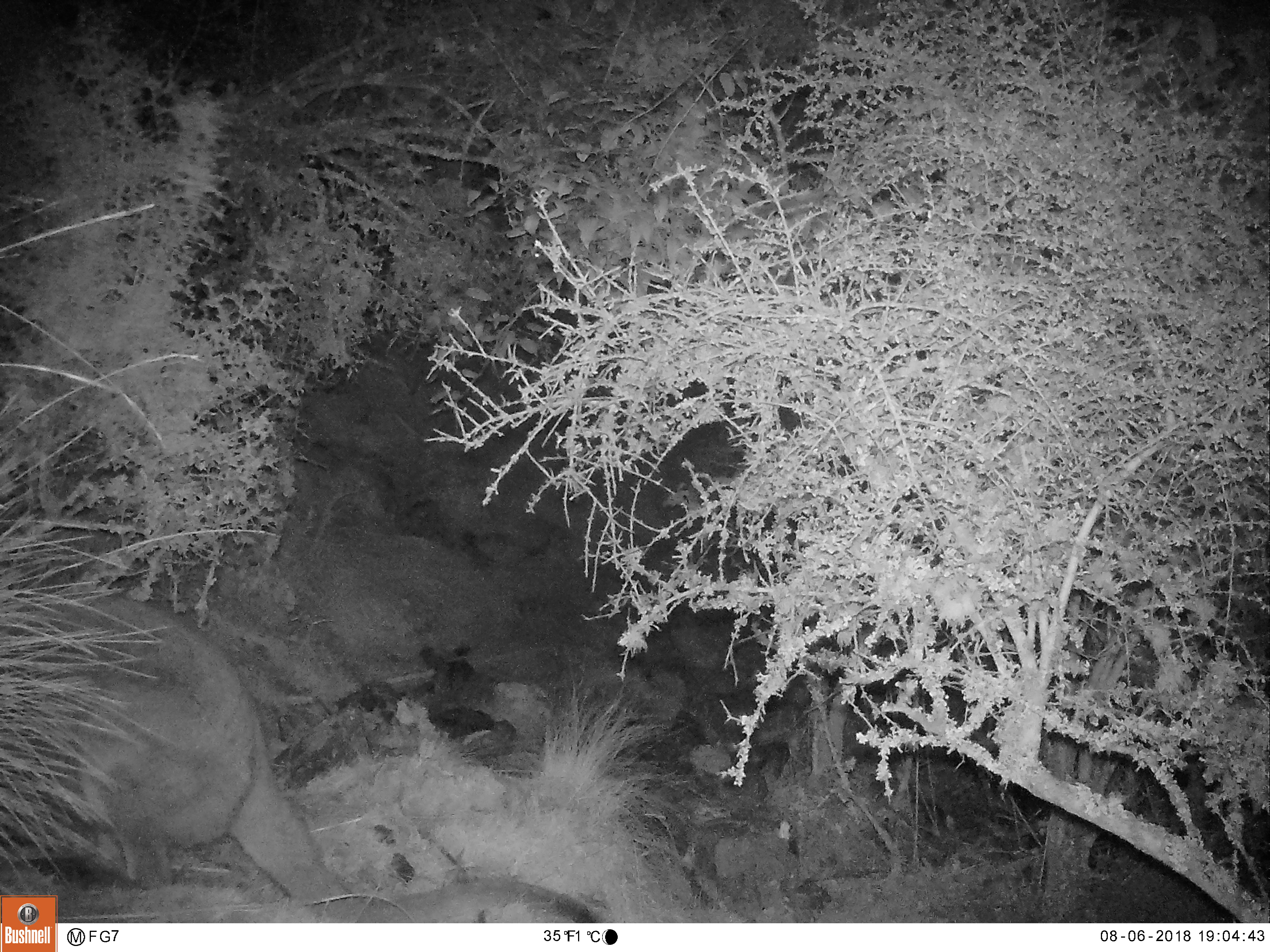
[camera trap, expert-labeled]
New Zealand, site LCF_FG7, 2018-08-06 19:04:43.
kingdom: Animalia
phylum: Chordata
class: Mammalia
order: Diprotodontia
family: Macropodidae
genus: Notamacropus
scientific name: Notamacropus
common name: wallaby